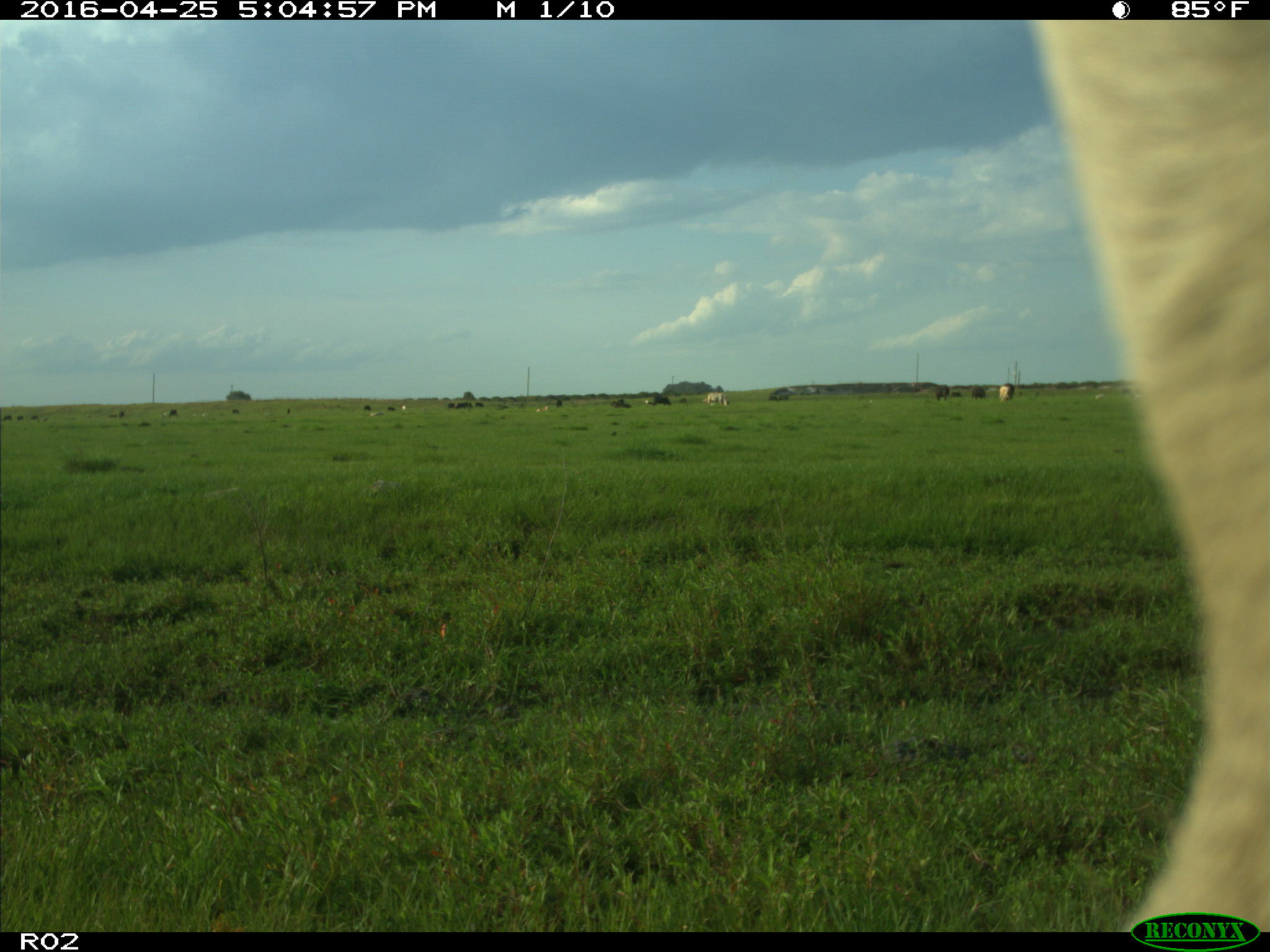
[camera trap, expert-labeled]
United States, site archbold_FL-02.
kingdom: Animalia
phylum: Chordata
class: Mammalia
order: Artiodactyla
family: Bovidae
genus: Bos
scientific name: Bos taurus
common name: domestic cow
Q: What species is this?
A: Bos taurus (domestic cow).